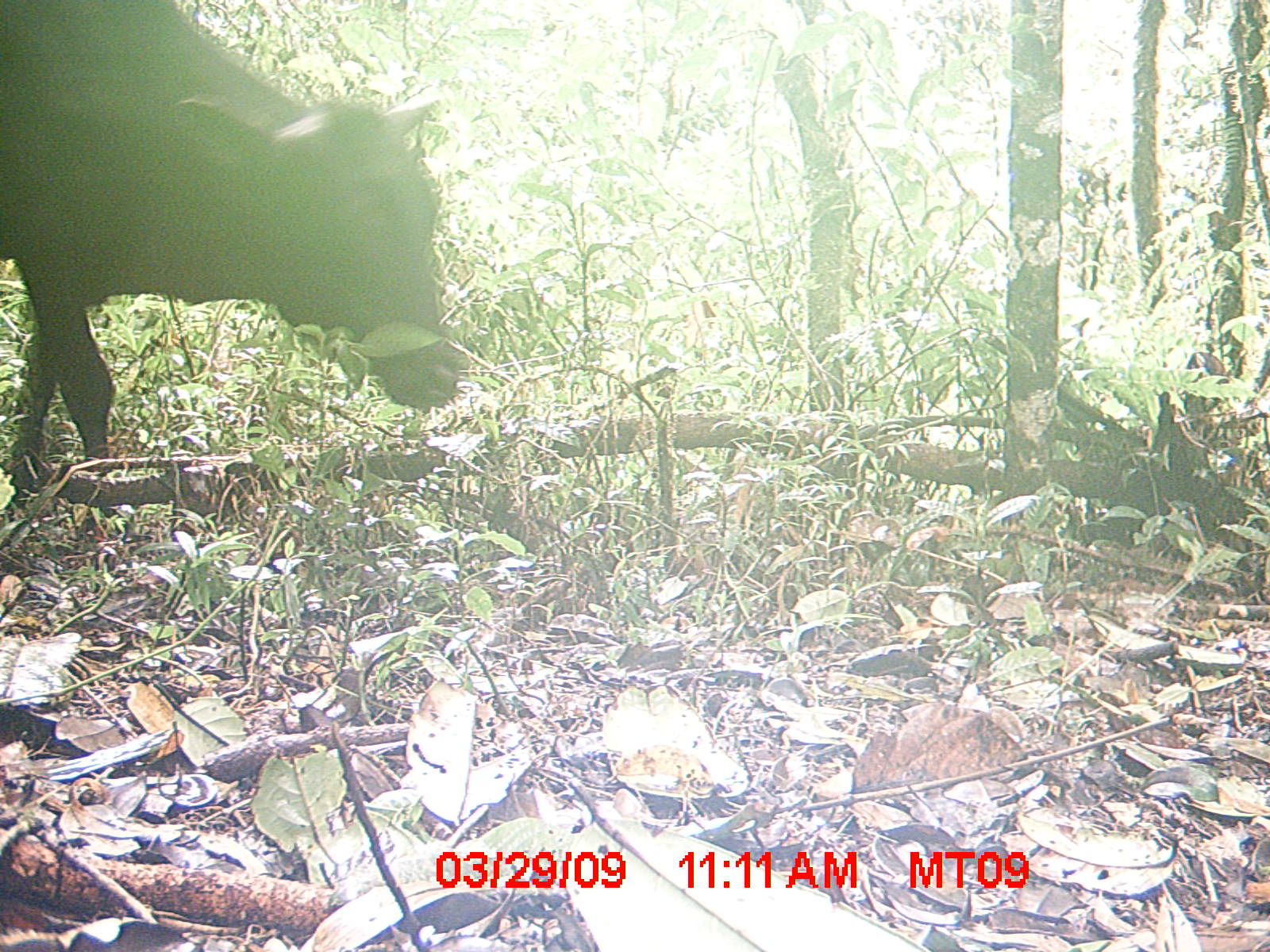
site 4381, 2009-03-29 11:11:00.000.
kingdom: Animalia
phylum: Chordata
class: Mammalia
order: Artiodactyla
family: Bovidae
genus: Bos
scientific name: Bos taurus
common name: domestic cattle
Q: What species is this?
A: Bos taurus (domestic cattle).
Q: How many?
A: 2.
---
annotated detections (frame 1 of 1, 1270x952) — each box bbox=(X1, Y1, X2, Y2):
bos taurus: bbox=(0, 0, 458, 516)